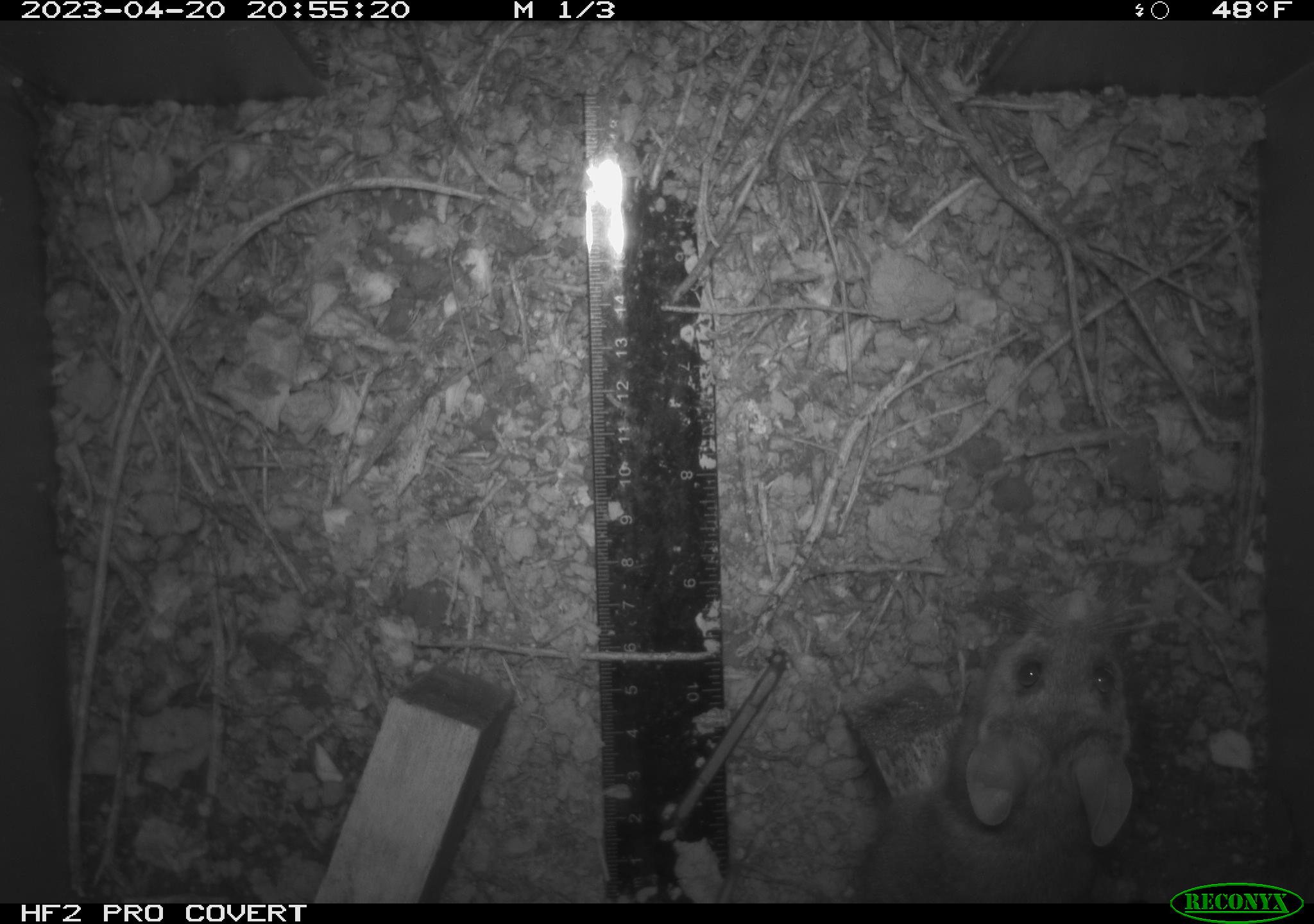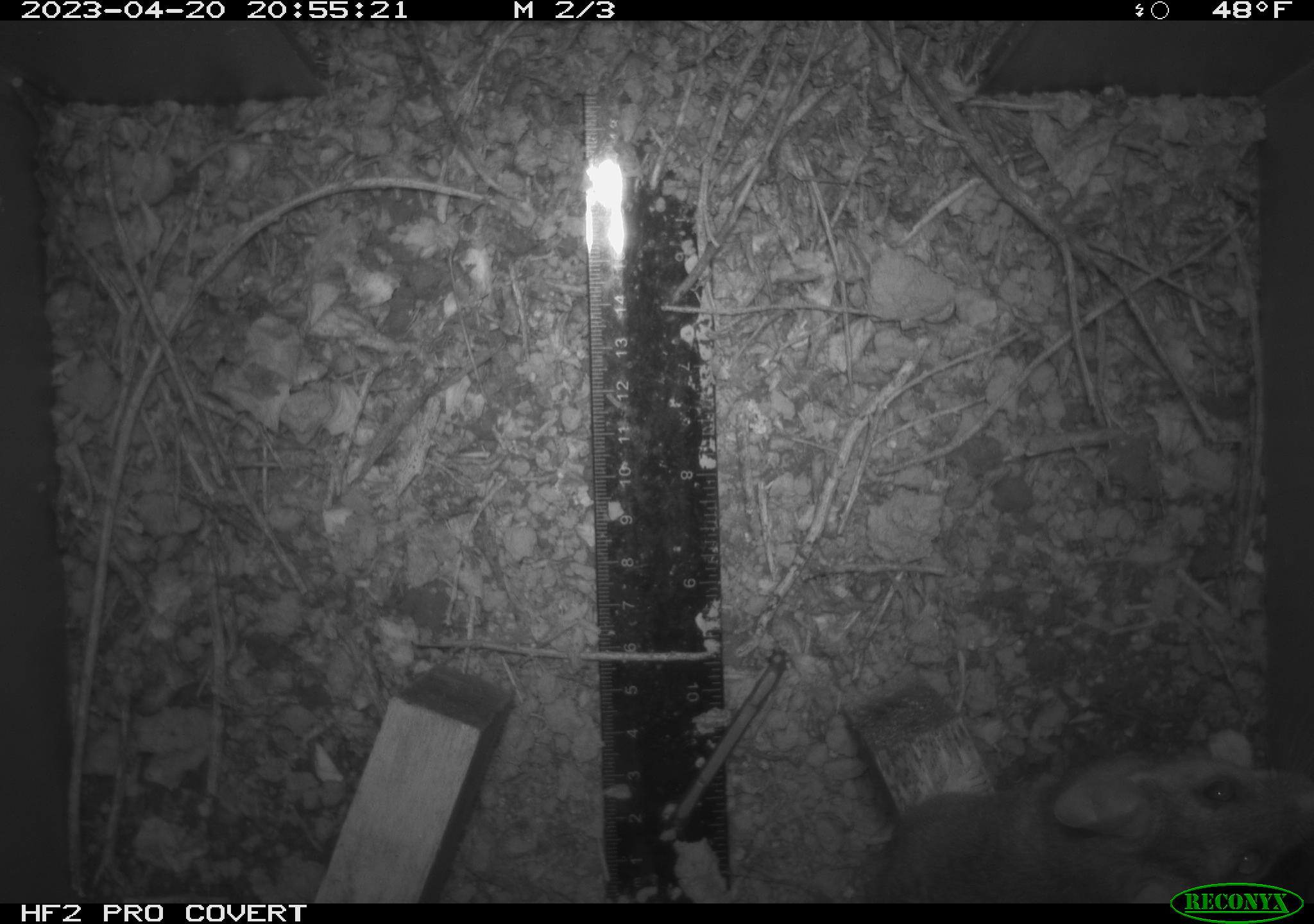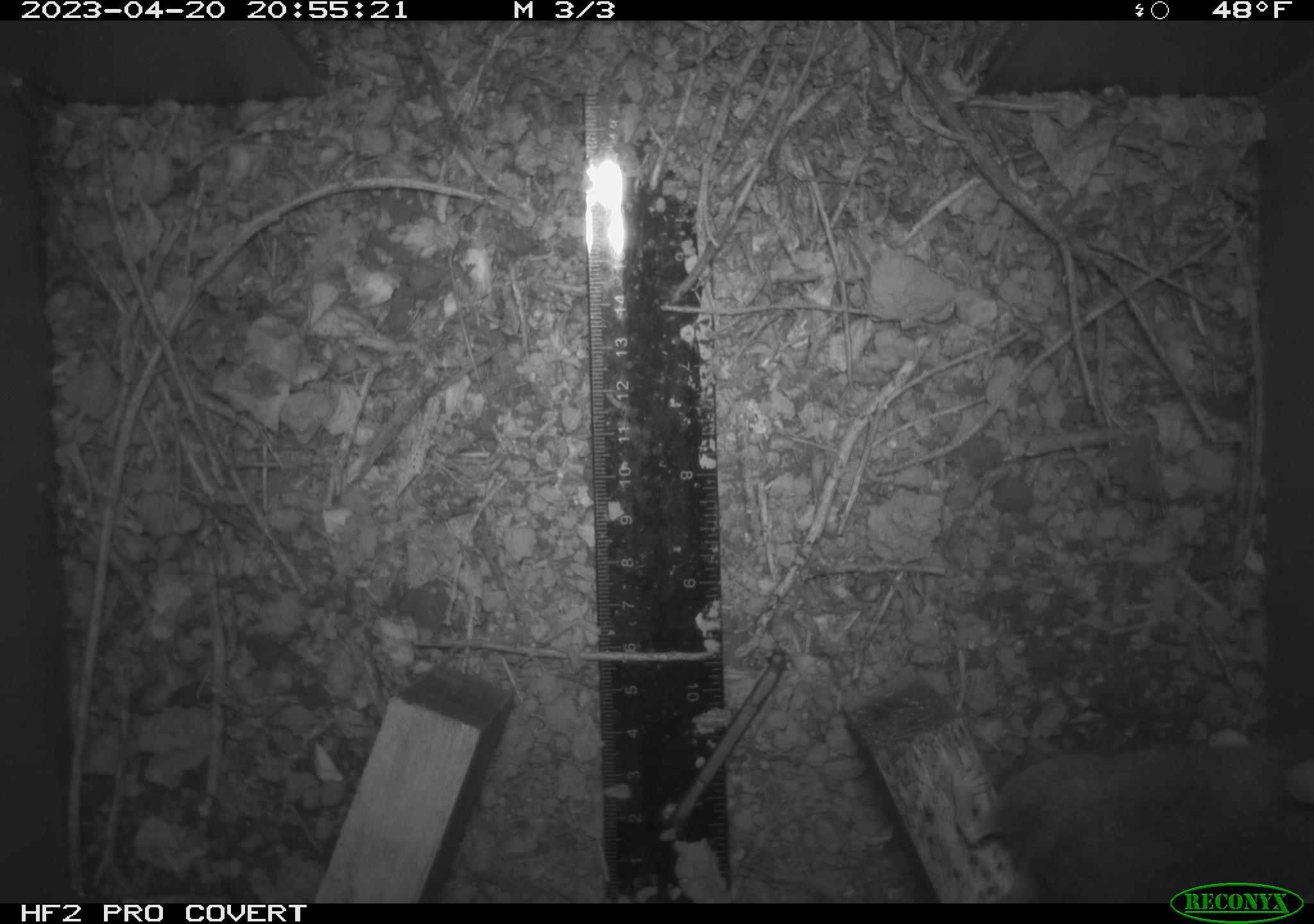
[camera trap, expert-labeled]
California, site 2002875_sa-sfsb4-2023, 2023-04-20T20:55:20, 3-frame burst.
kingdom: Animalia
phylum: Chordata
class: Mammalia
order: Rodentia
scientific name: Rodentia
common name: mouse species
Mouse species (Rodentia).